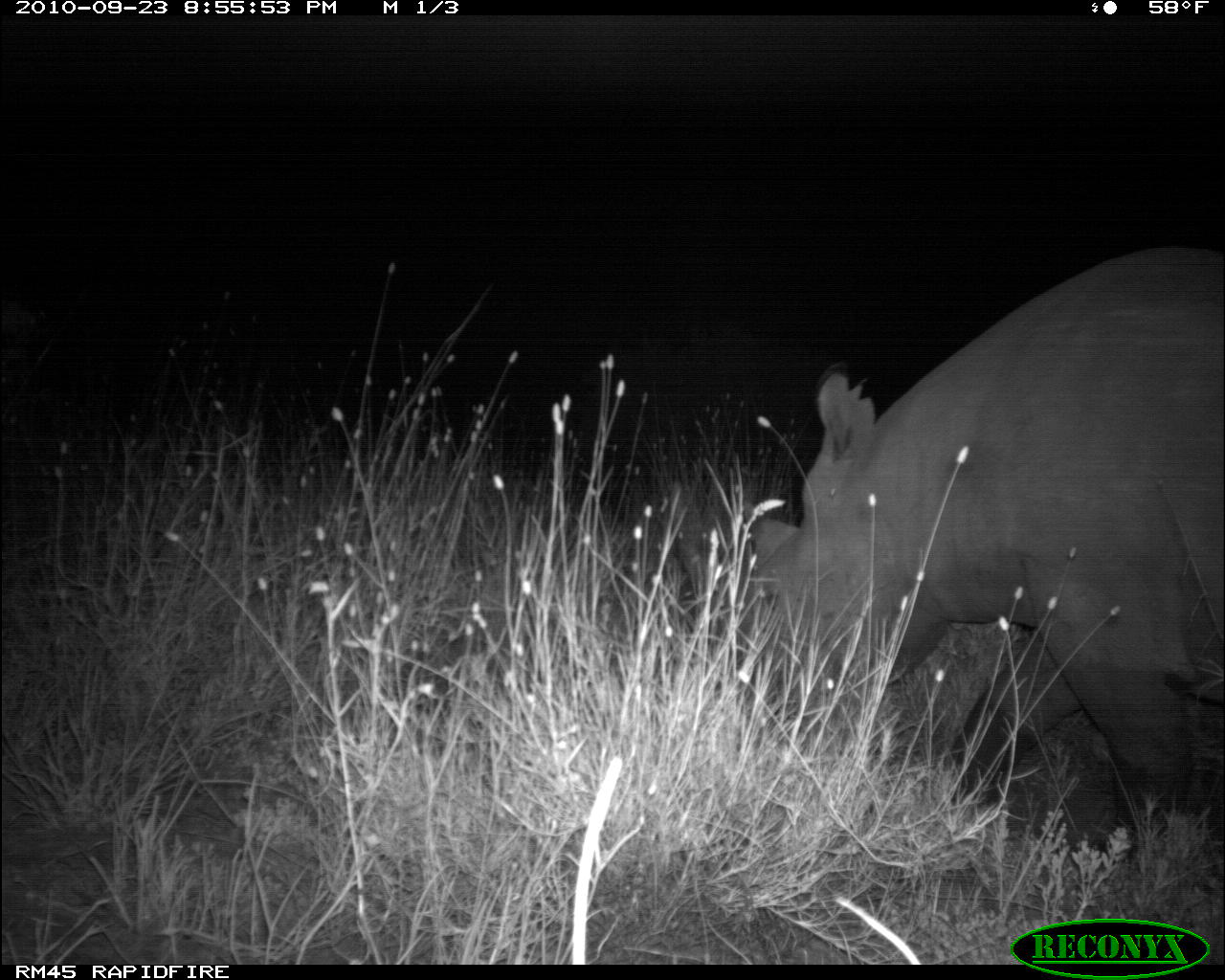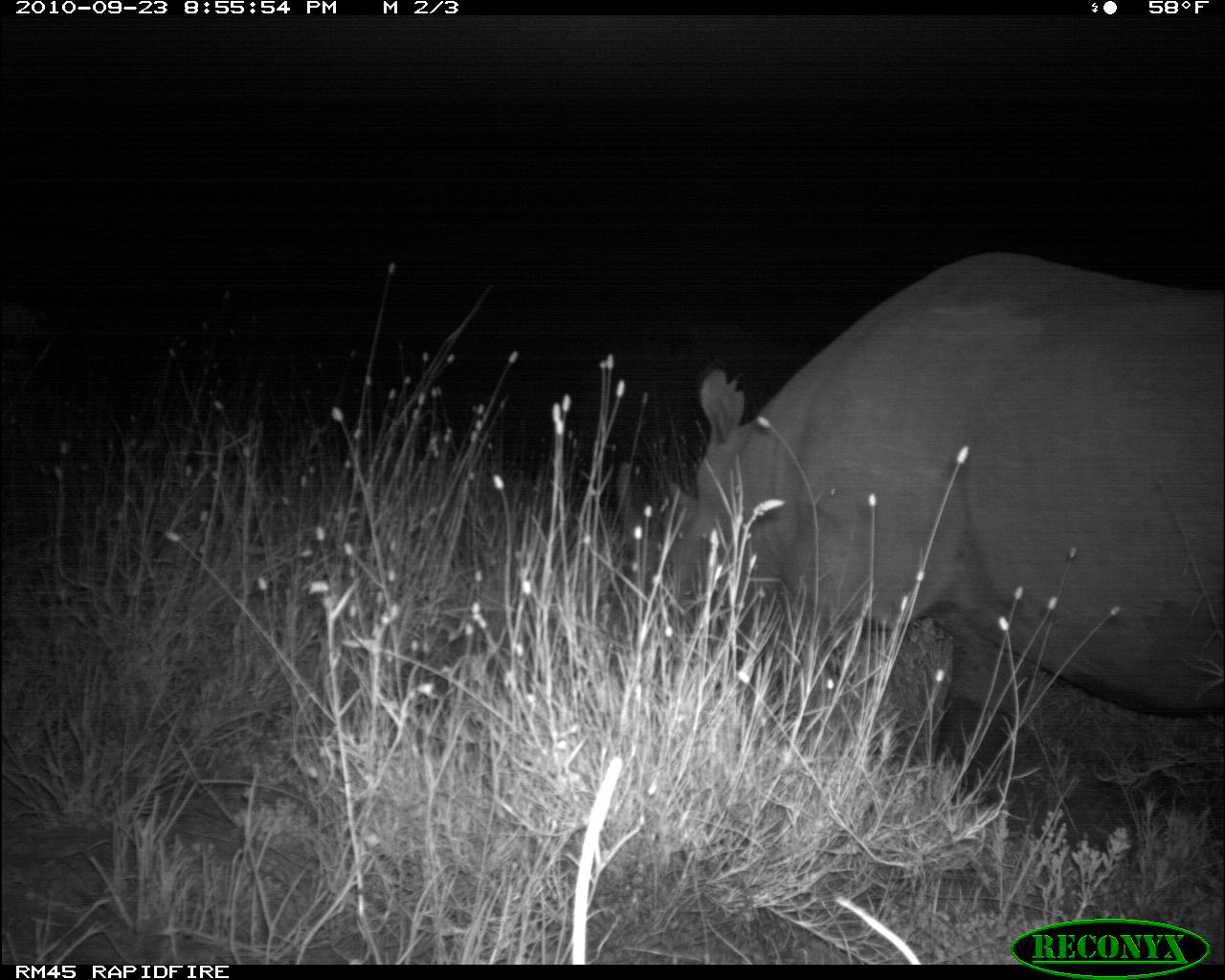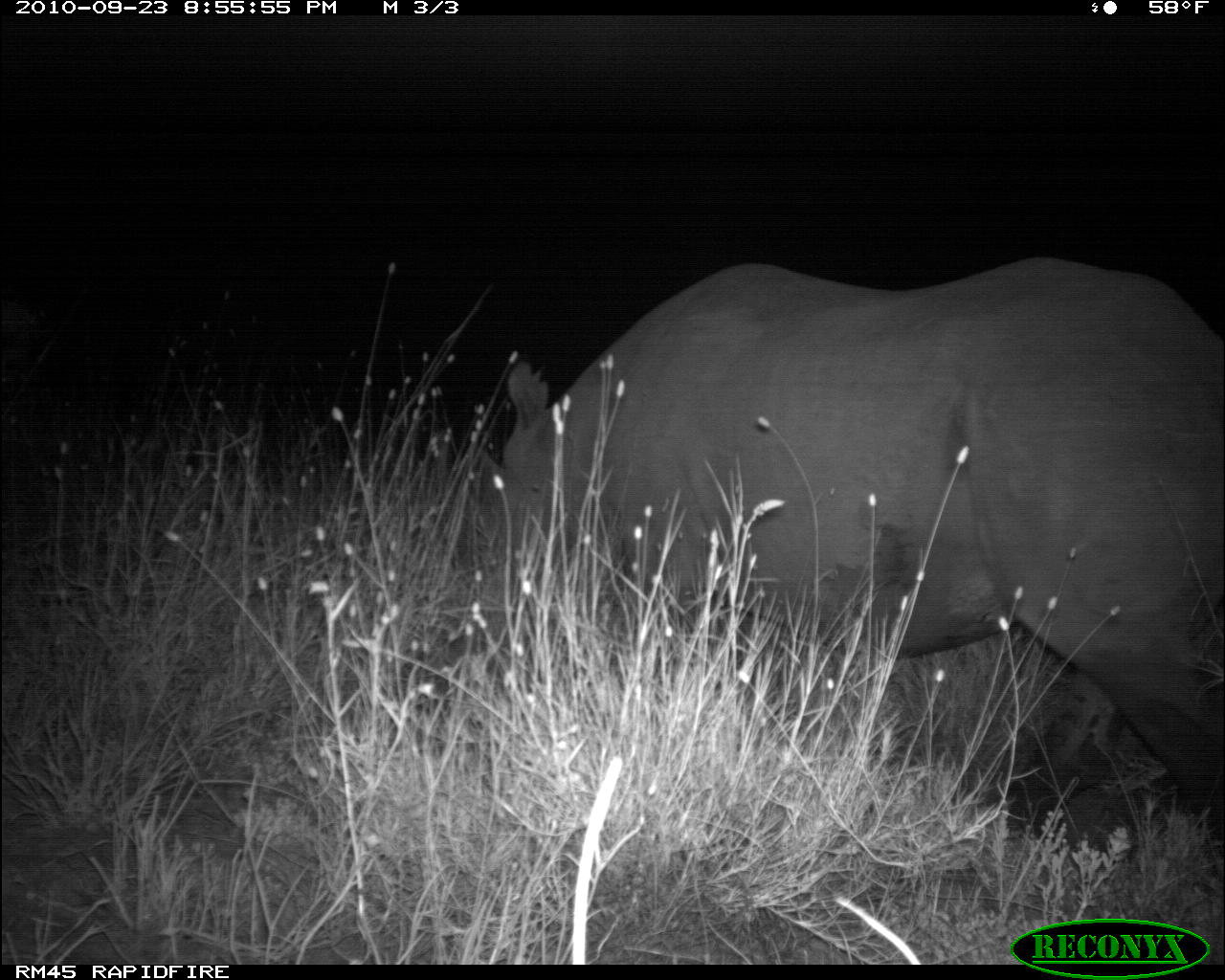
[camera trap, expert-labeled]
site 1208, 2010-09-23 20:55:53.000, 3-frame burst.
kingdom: Animalia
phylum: Chordata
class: Mammalia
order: Perissodactyla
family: Rhinocerotidae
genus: Diceros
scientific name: Diceros bicornis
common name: black rhinoceros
Diceros bicornis (black rhinoceros), count 1.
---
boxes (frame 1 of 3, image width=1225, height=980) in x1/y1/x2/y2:
diceros bicornis: 729/244/1225/856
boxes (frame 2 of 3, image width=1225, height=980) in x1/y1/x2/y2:
diceros bicornis: 671/250/1225/808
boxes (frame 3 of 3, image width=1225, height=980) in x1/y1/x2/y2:
diceros bicornis: 485/258/1225/838